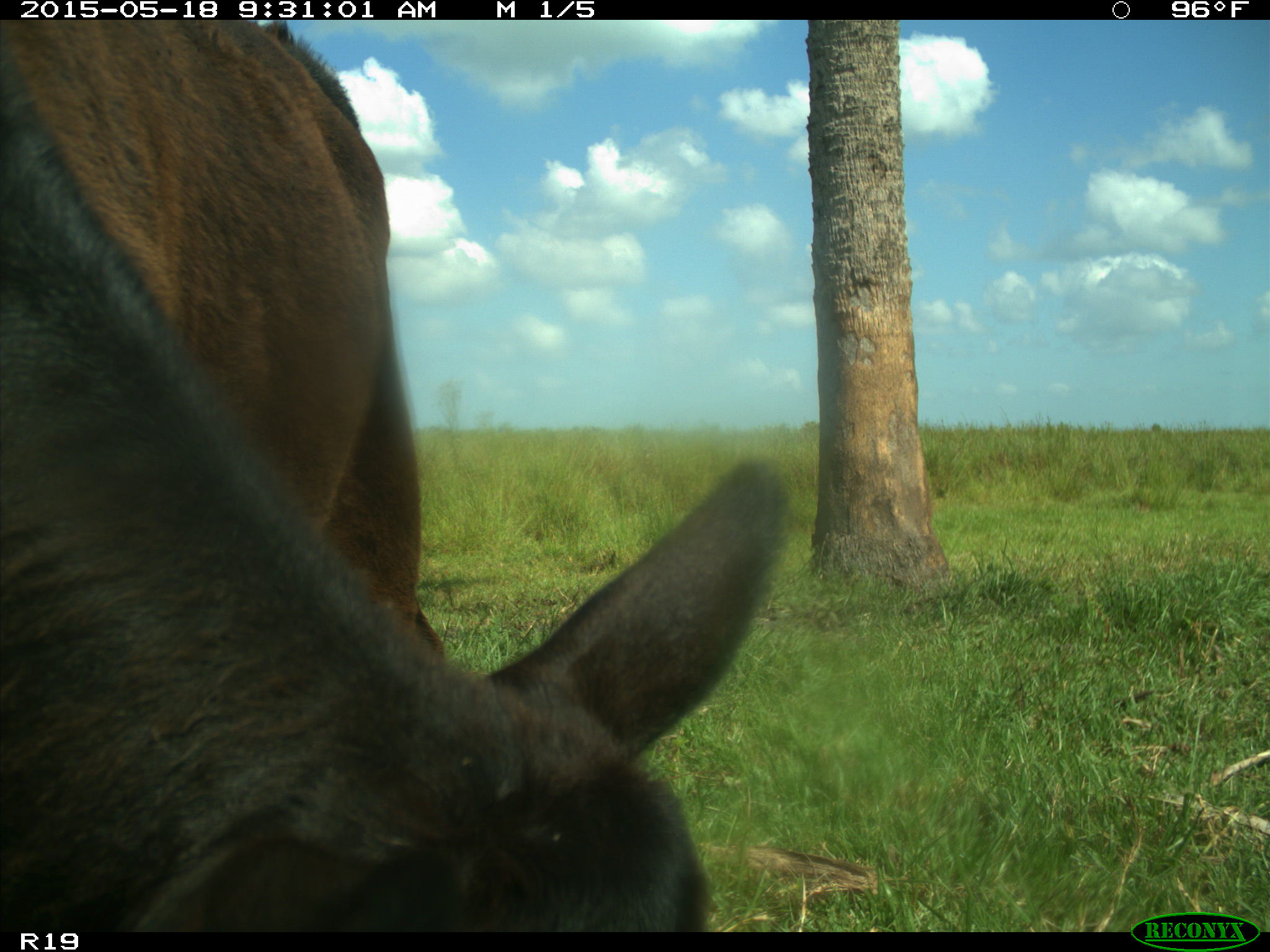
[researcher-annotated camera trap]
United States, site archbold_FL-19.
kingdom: Animalia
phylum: Chordata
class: Mammalia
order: Artiodactyla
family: Bovidae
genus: Bos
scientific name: Bos taurus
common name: domestic cow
Bos taurus (domestic cow).